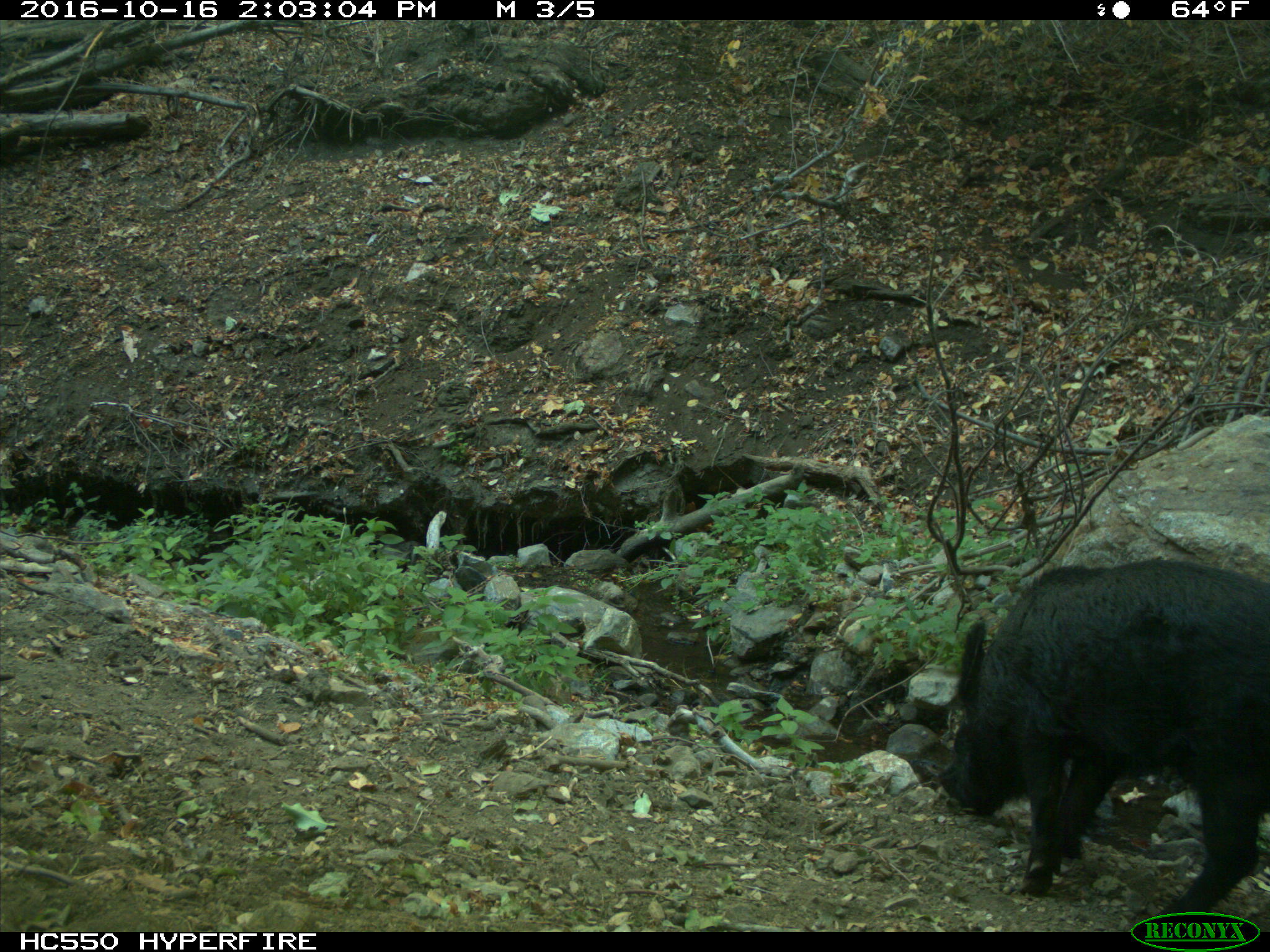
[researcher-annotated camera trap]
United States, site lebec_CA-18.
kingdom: Animalia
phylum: Chordata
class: Mammalia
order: Artiodactyla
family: Suidae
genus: Sus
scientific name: Sus scrofa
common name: wild boar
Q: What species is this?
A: Sus scrofa (wild boar).